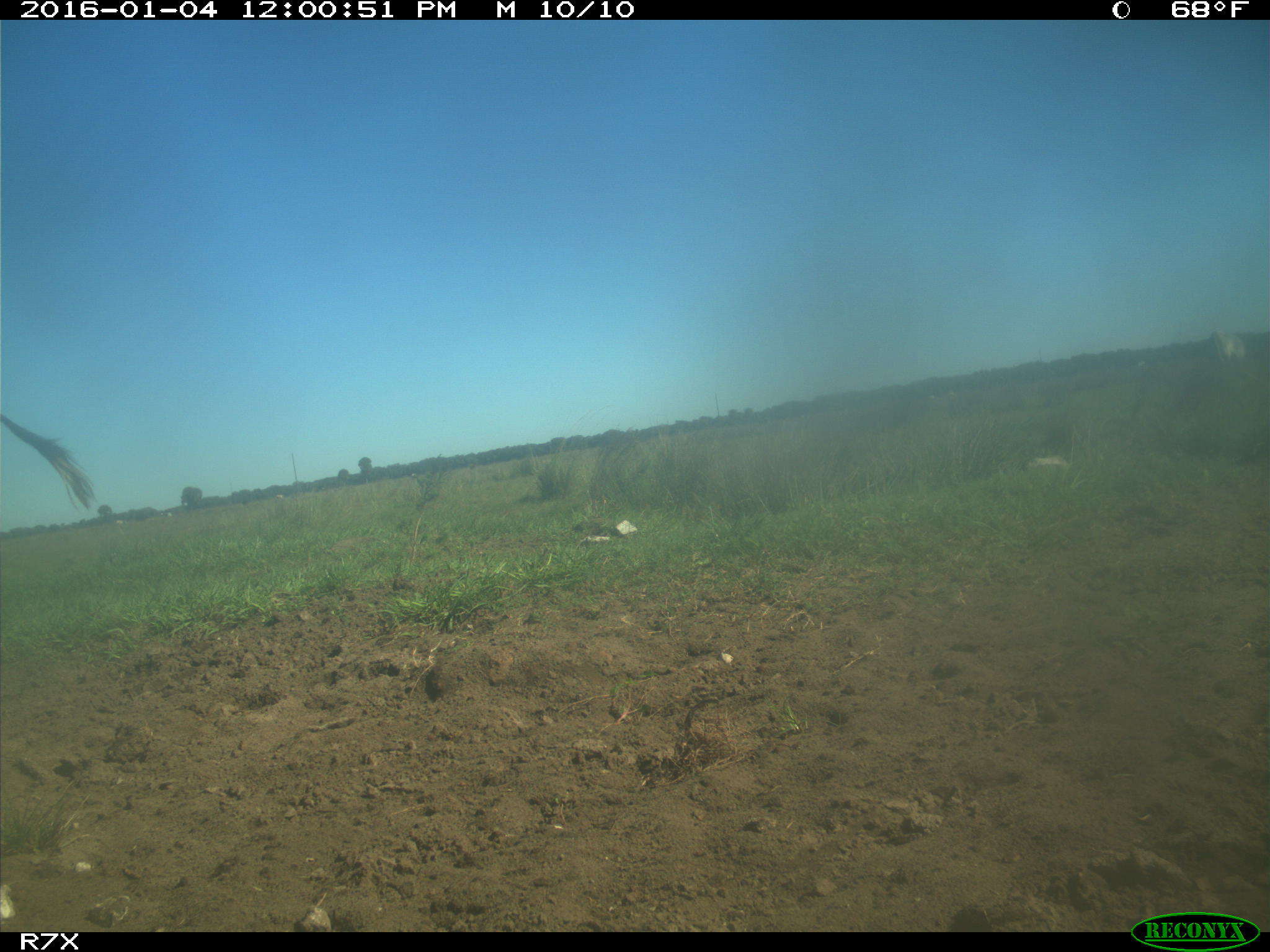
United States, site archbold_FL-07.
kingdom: Animalia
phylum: Chordata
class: Mammalia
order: Artiodactyla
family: Bovidae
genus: Bos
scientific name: Bos taurus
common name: domestic cow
Bos taurus (domestic cow).